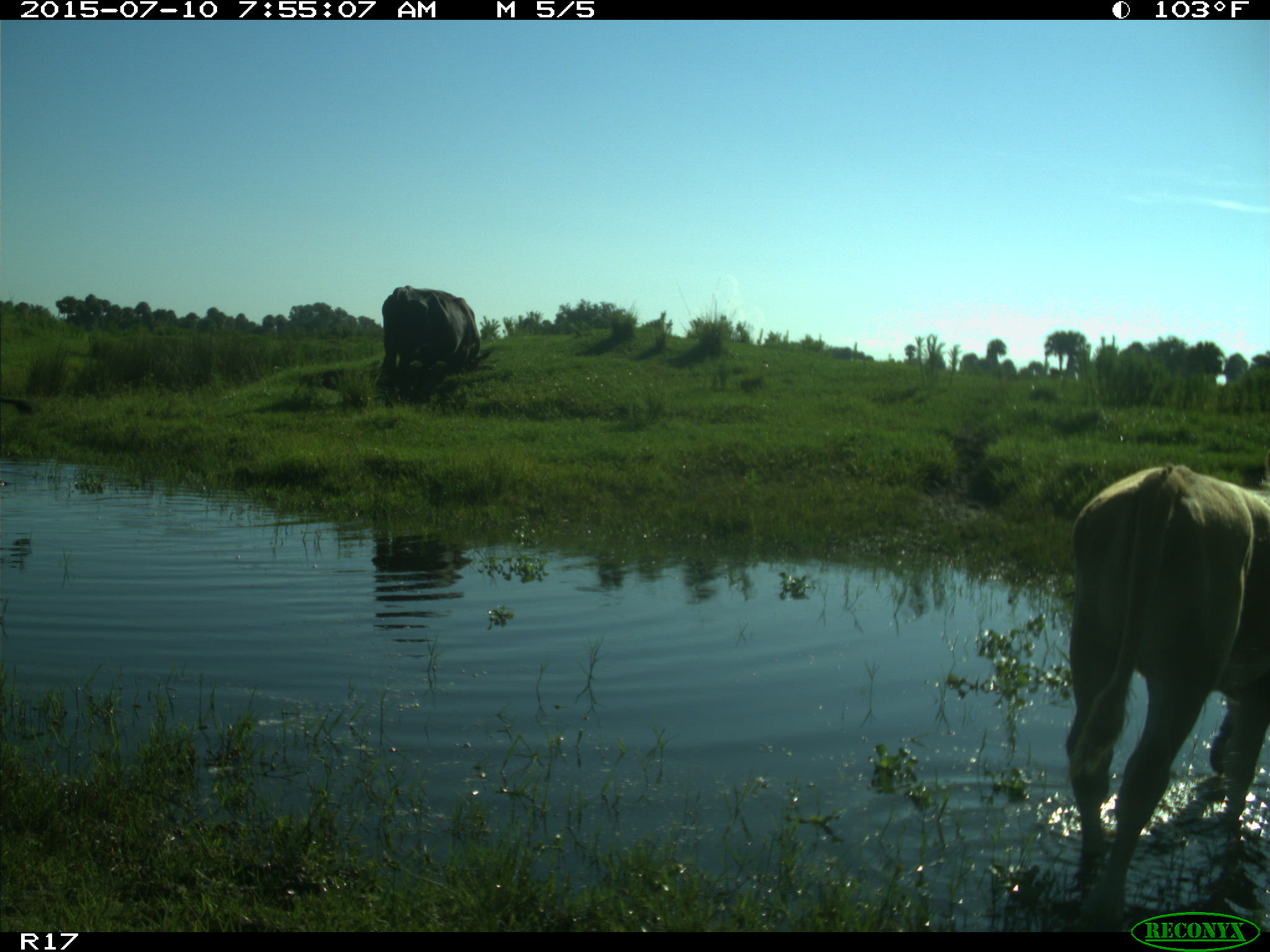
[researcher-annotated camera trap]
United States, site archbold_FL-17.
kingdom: Animalia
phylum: Chordata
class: Mammalia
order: Artiodactyla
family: Bovidae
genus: Bos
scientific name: Bos taurus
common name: domestic cow